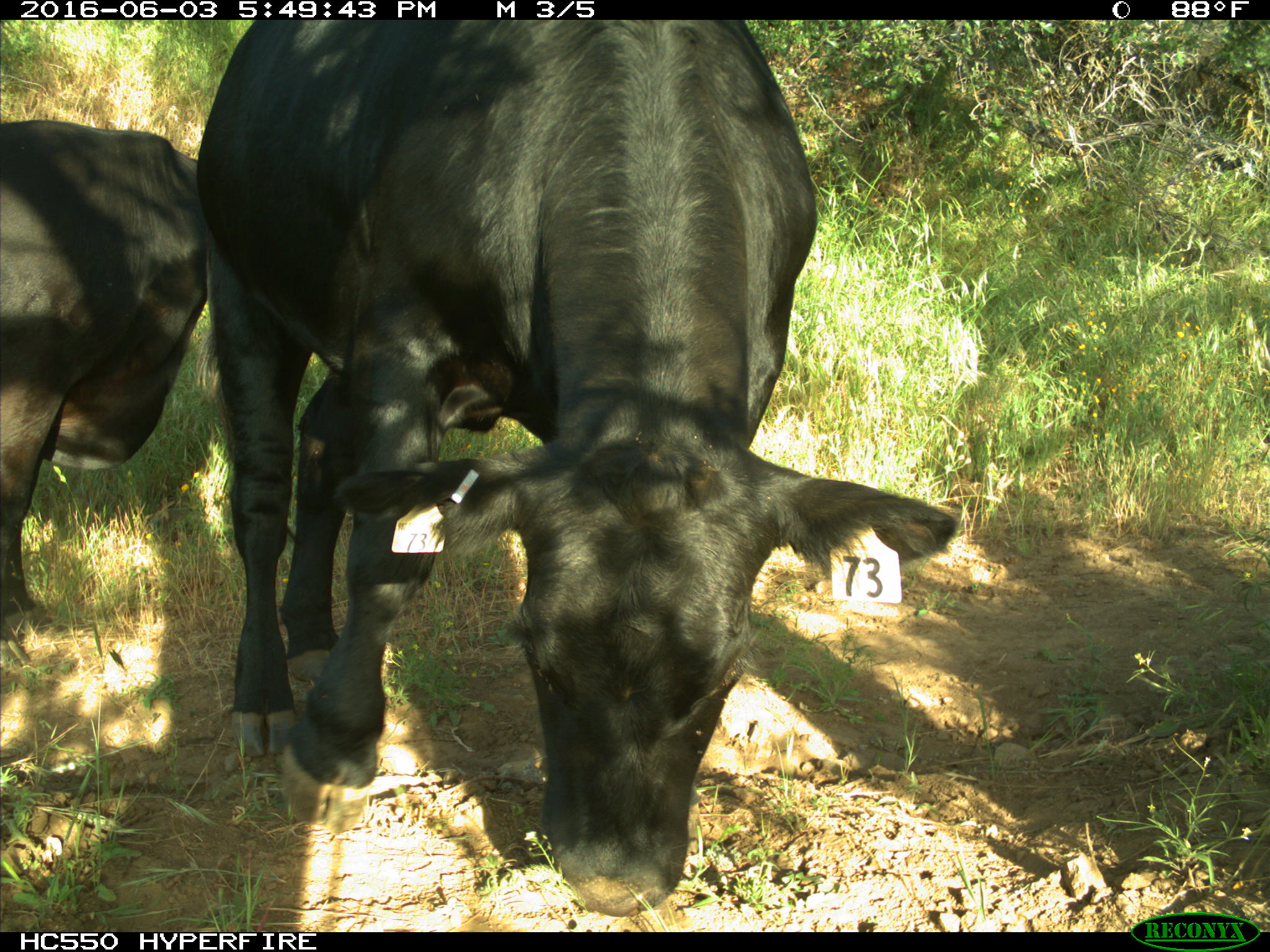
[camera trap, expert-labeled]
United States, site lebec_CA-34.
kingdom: Animalia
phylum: Chordata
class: Mammalia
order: Artiodactyla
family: Bovidae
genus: Bos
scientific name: Bos taurus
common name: domestic cow